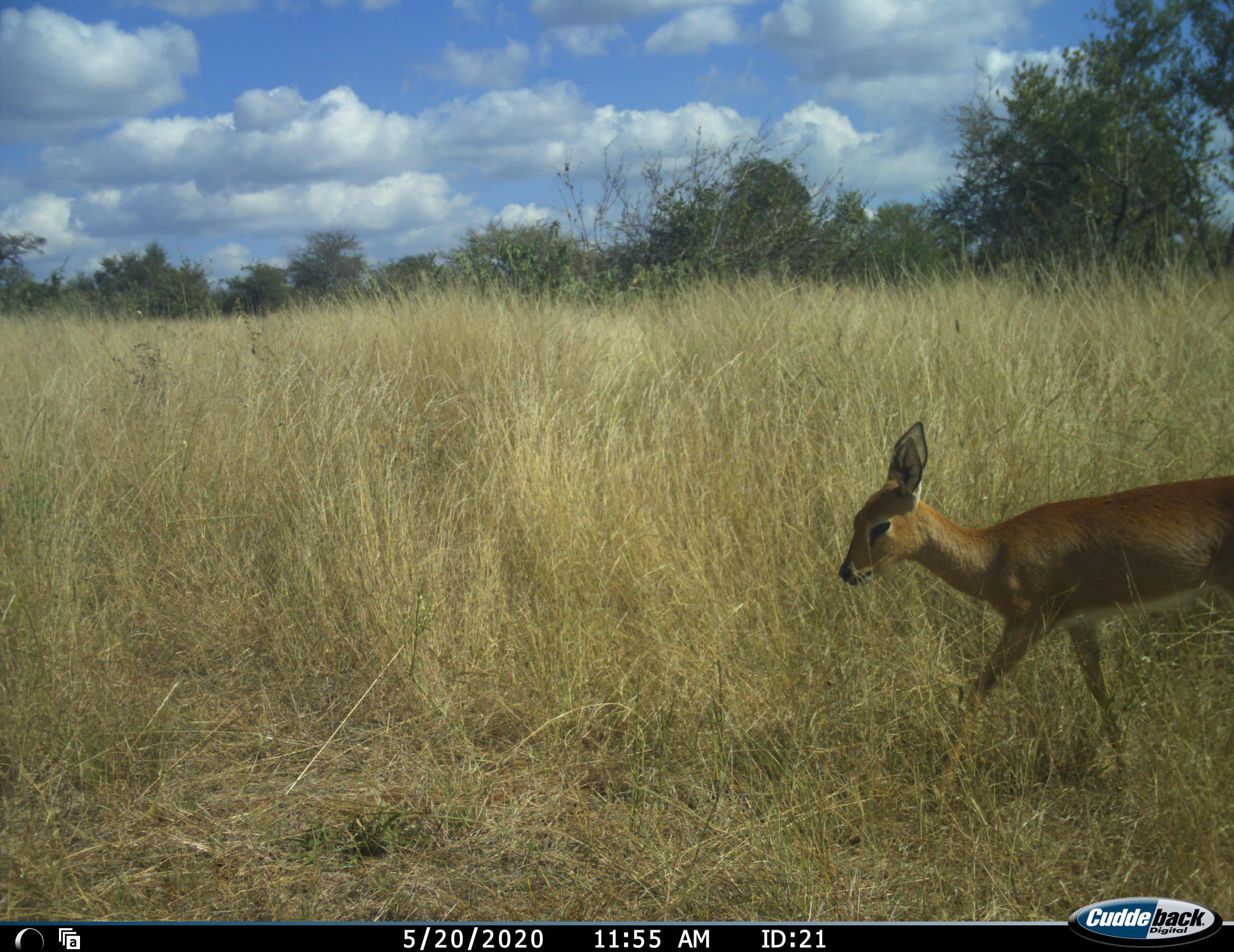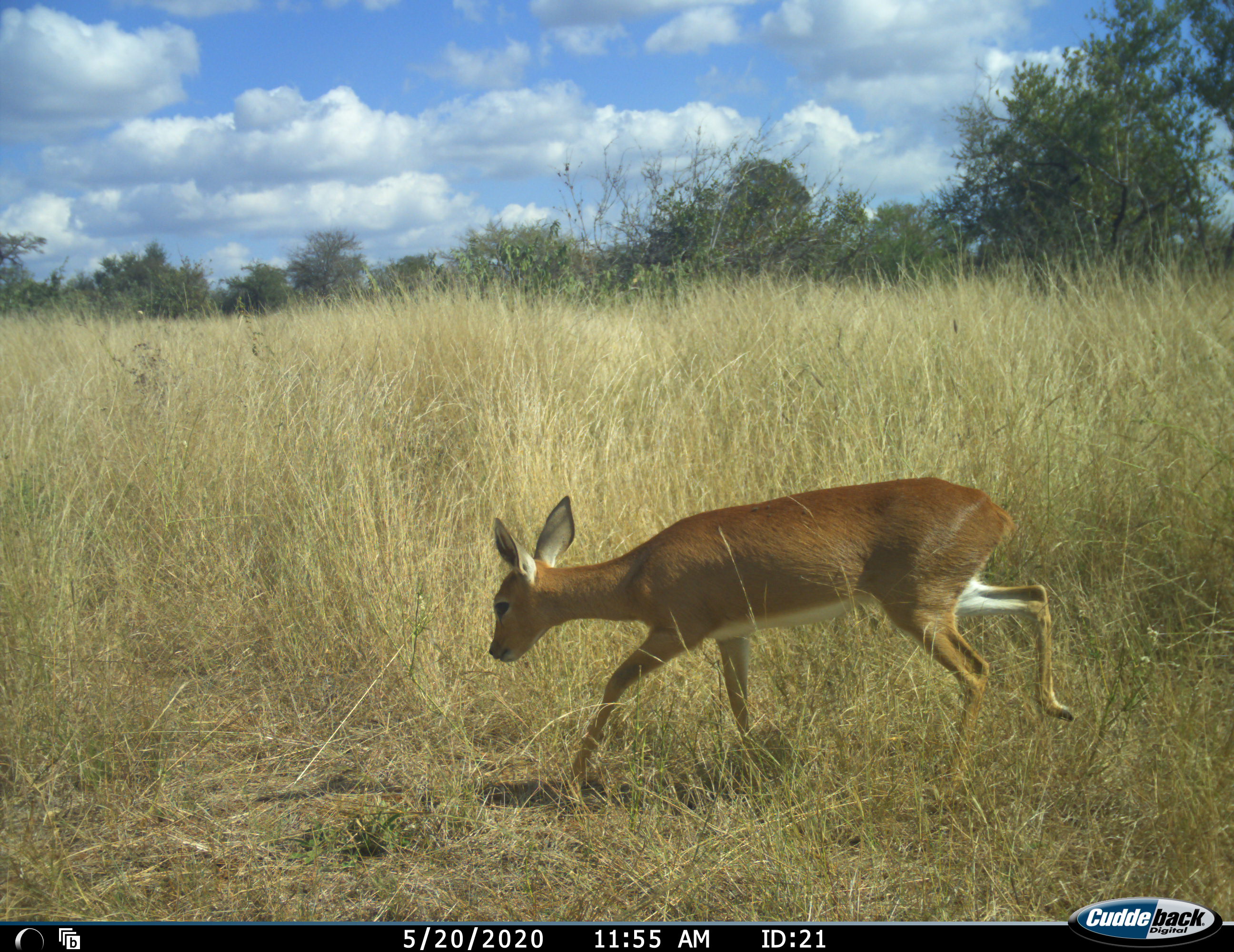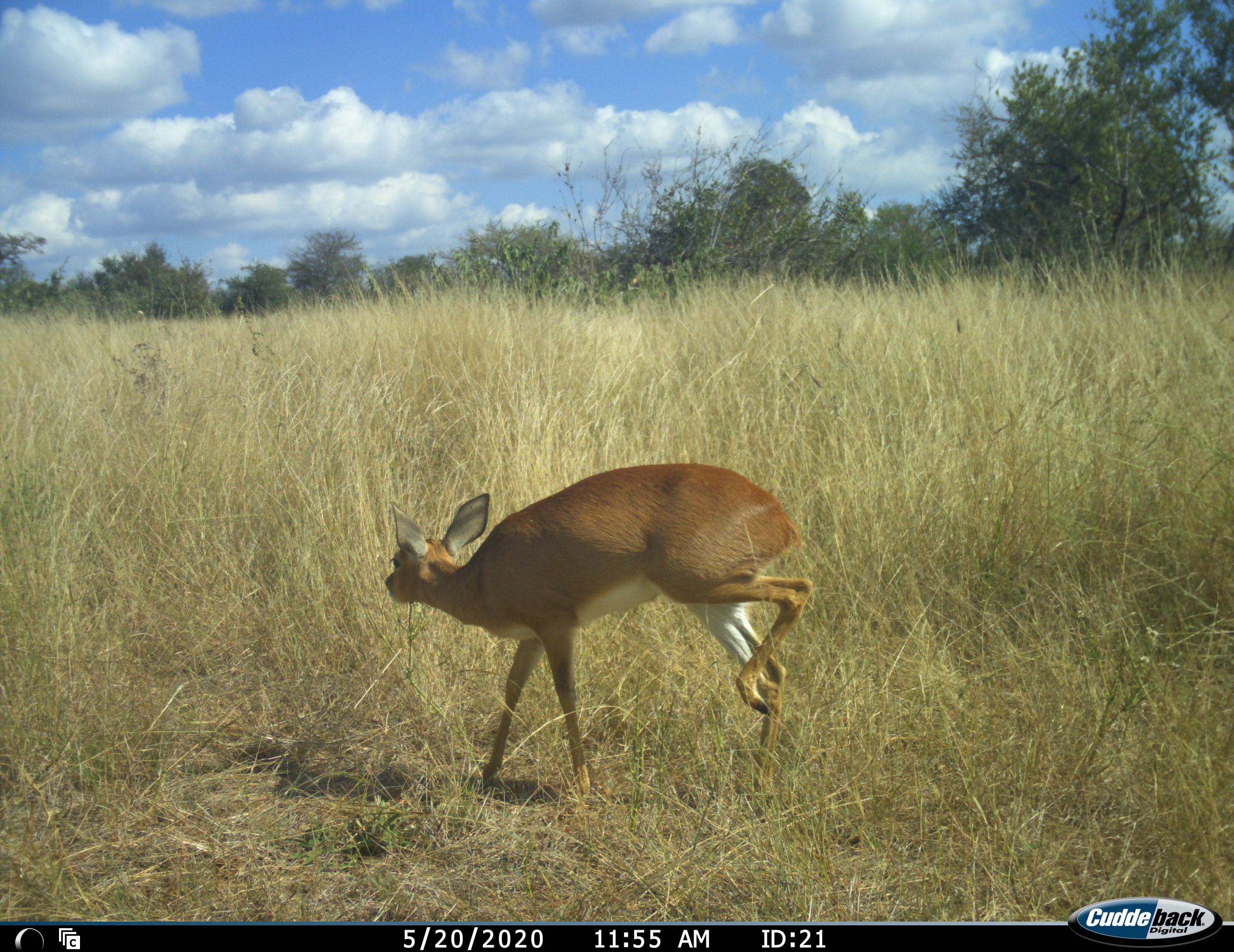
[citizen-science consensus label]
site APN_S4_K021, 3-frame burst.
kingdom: Animalia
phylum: Chordata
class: Mammalia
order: Artiodactyla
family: Bovidae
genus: Raphicerus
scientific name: Raphicerus campestris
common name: steenbok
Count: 1.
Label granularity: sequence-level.